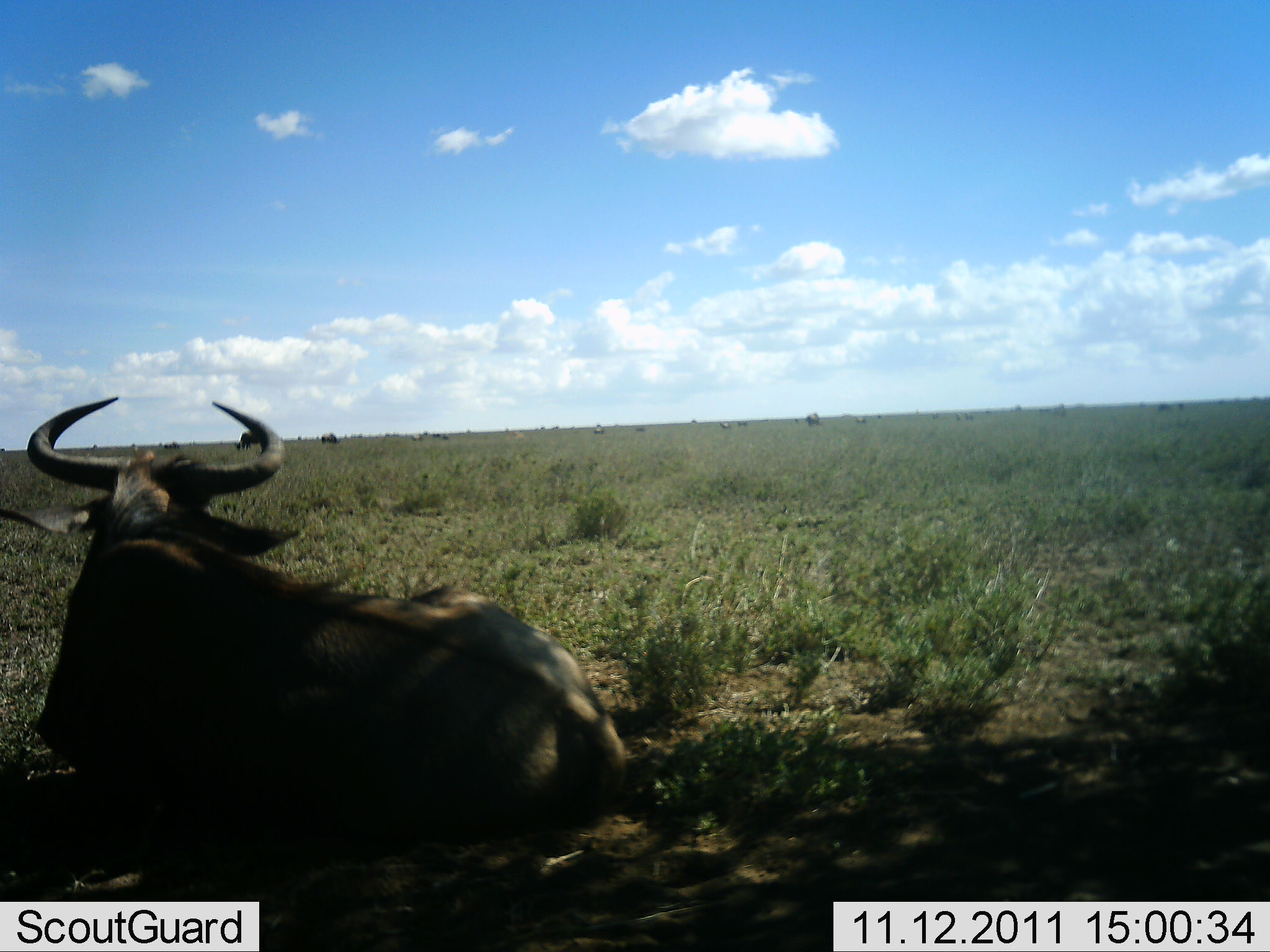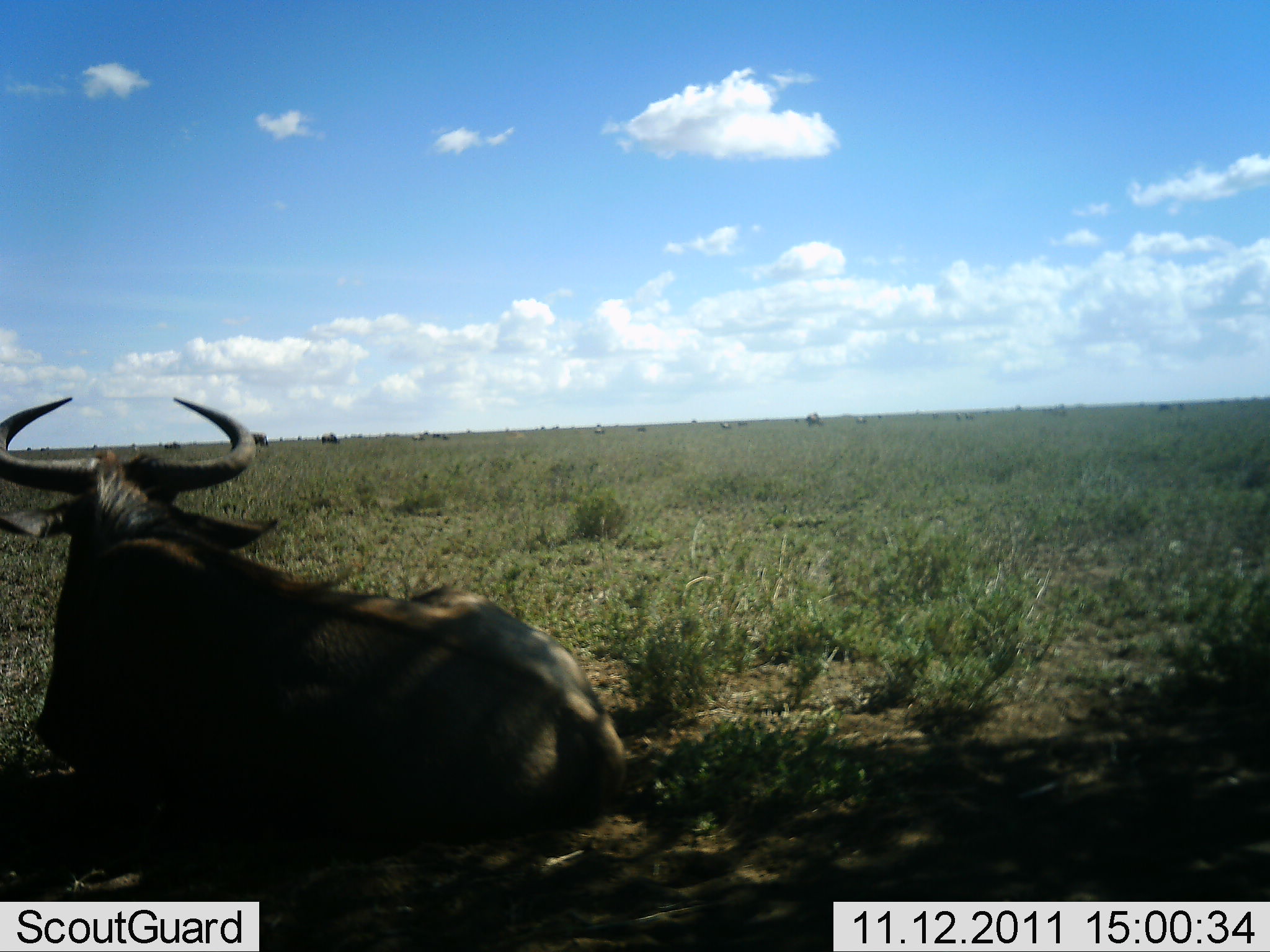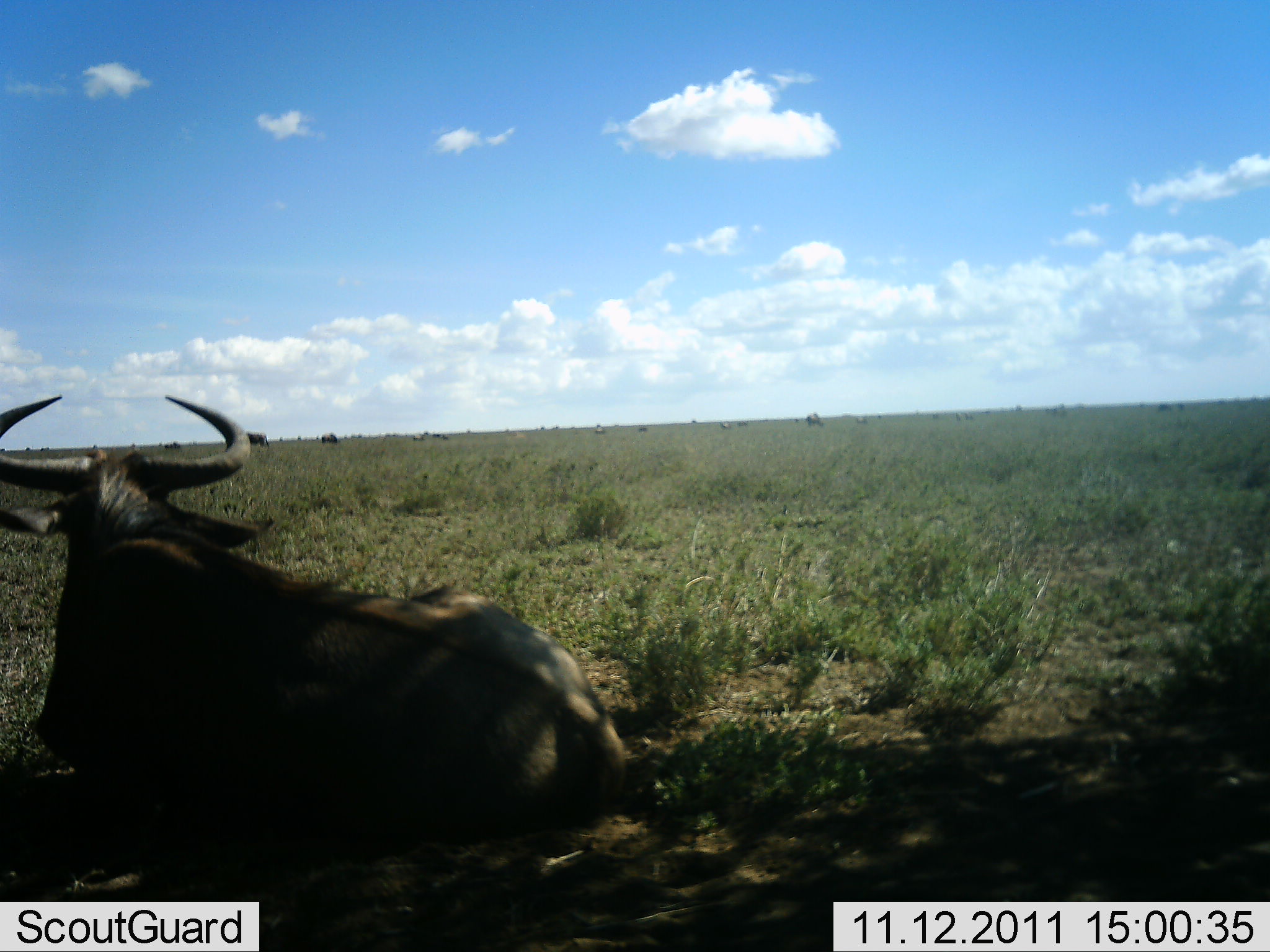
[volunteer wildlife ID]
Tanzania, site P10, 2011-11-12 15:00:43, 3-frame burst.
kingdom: Animalia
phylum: Chordata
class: Mammalia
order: Artiodactyla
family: Bovidae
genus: Connochaetes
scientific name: Connochaetes taurinus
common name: blue wildebeest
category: wildebeest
Wildebeest (blue wildebeest) (Connochaetes taurinus), count 1. Behavior (volunteer vote fractions): standing 0%, resting 100%, moving 0%, interacting 0%. Young present (vote fraction): 0%. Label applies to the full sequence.